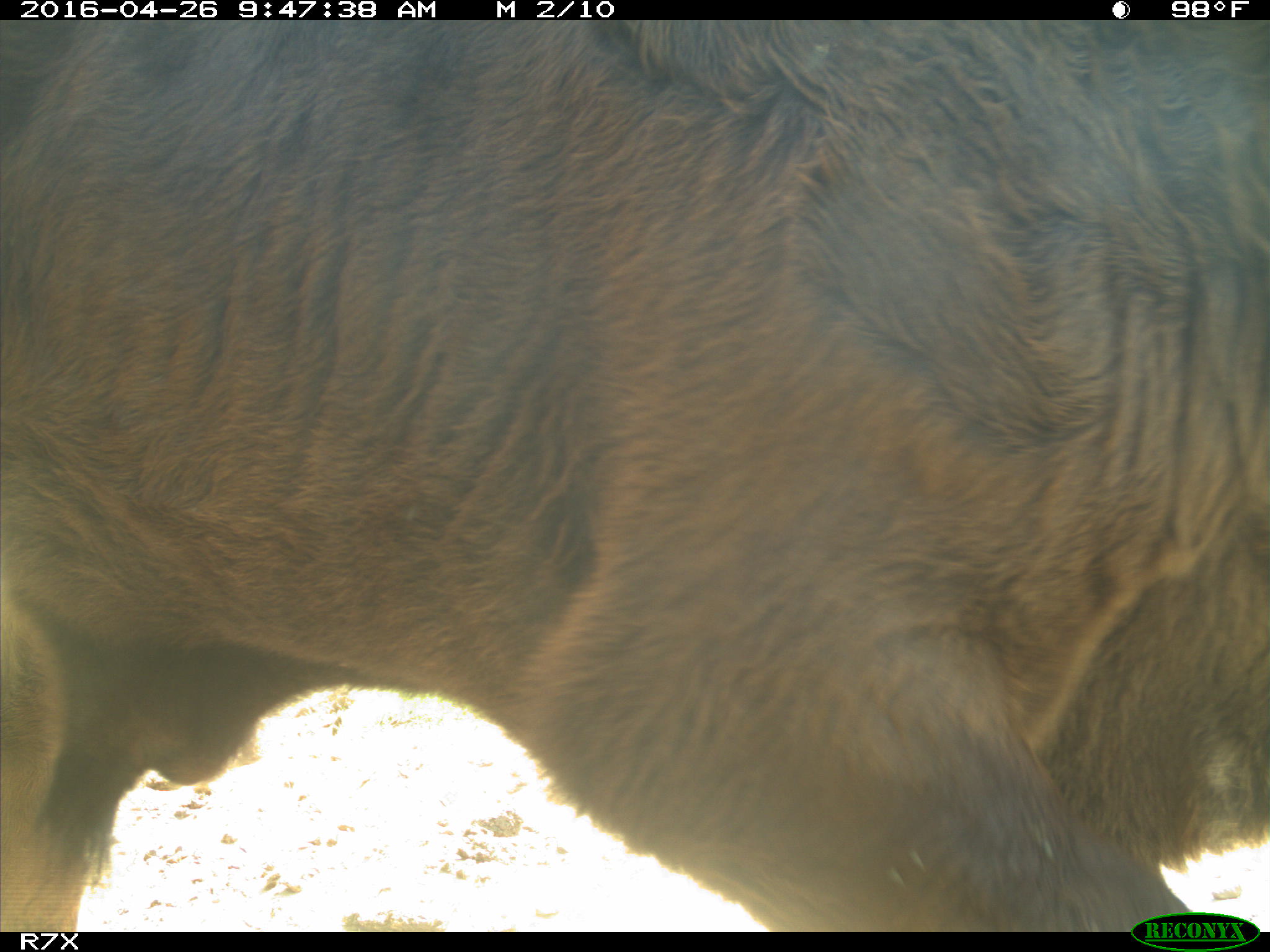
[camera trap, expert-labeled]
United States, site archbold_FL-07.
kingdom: Animalia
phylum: Chordata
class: Mammalia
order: Artiodactyla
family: Bovidae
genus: Bos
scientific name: Bos taurus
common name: domestic cow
Bos taurus (domestic cow).